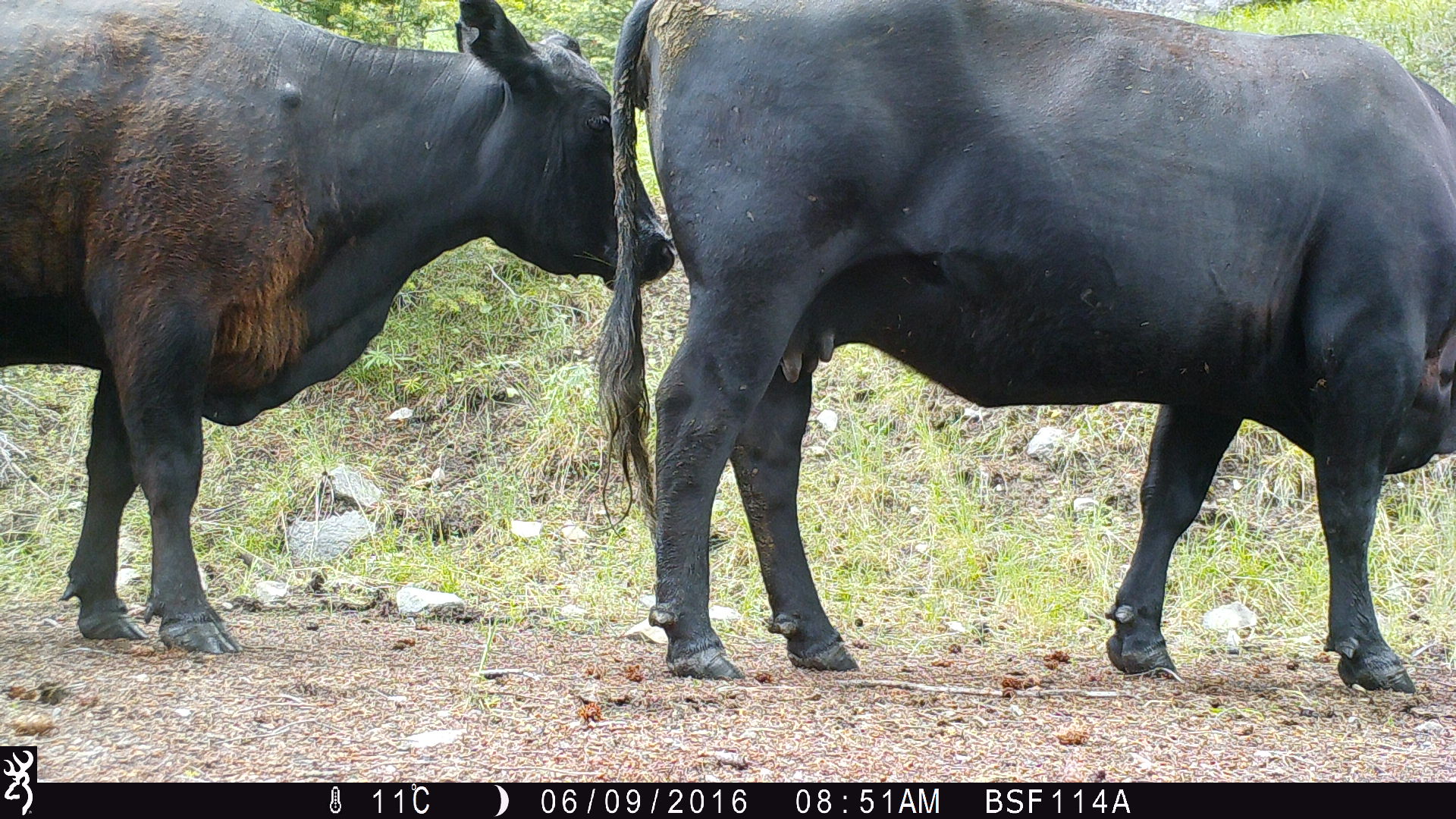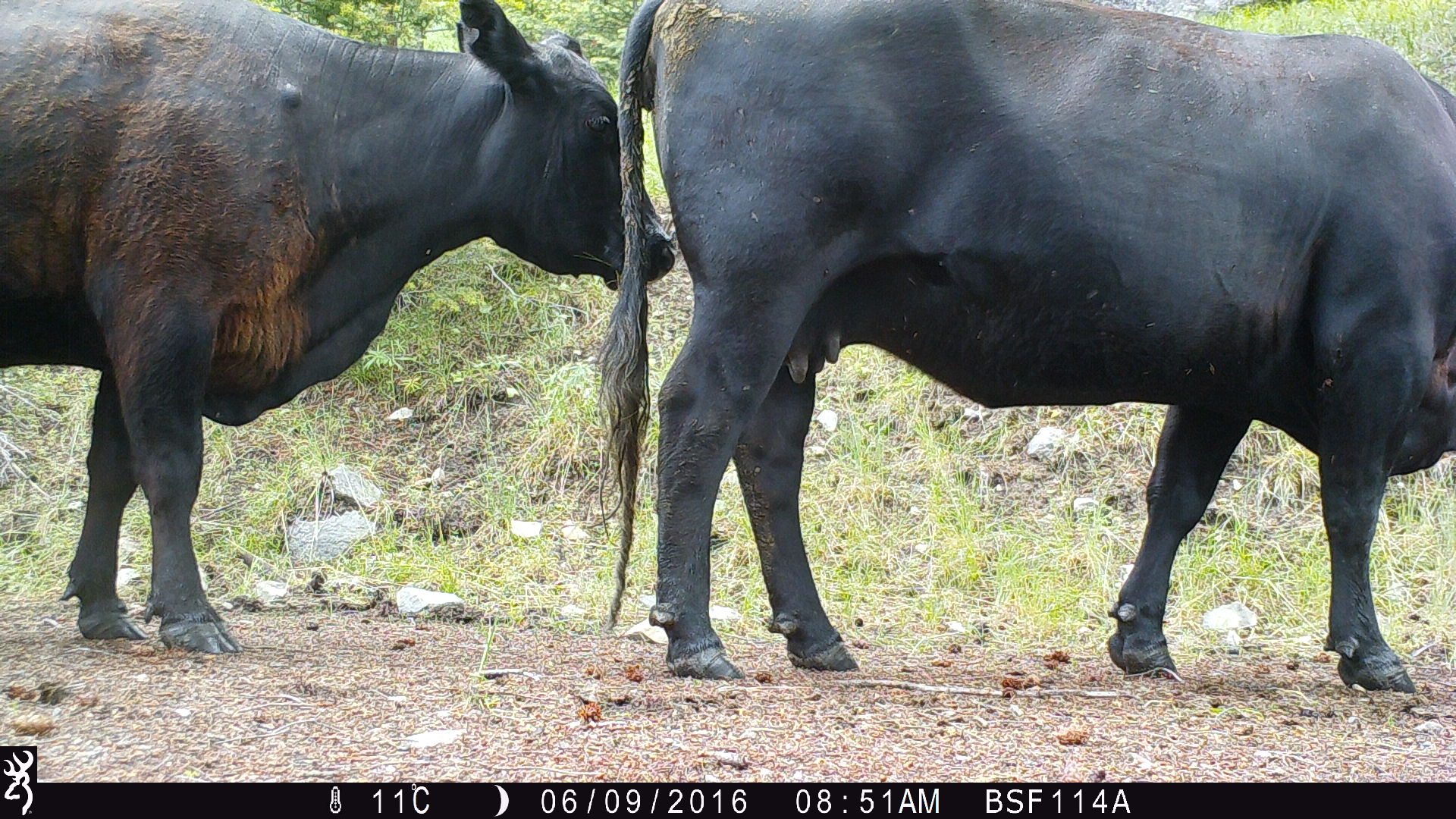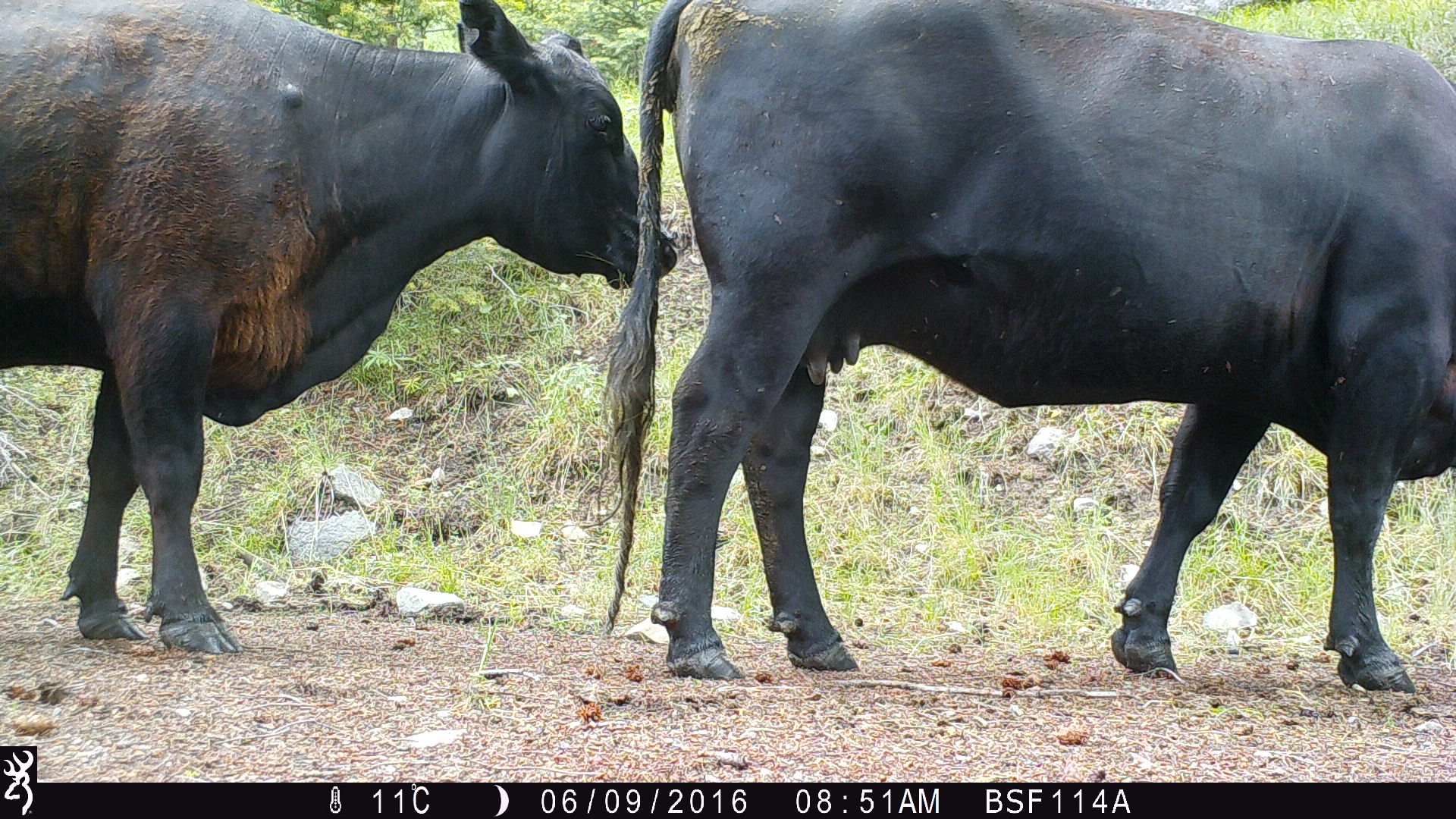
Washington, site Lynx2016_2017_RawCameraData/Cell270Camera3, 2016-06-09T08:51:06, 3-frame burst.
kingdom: Animalia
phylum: Chordata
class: Mammalia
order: Artiodactyla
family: Bovidae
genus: Bos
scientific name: Bos taurus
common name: domestic cattle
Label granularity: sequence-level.